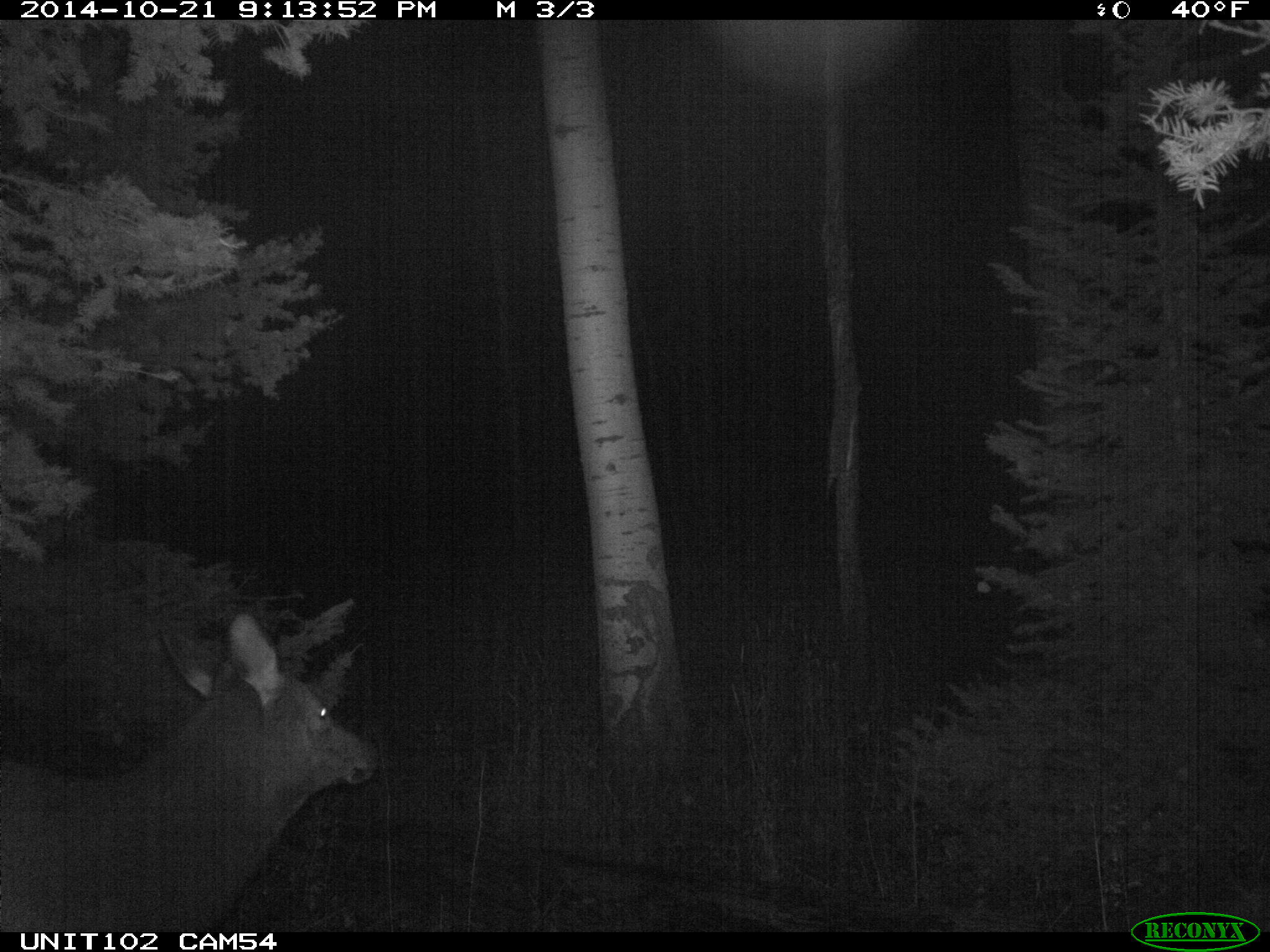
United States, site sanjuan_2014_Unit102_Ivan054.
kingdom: Animalia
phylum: Chordata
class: Mammalia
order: Artiodactyla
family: Cervidae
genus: Cervus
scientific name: Cervus elaphus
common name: red deer